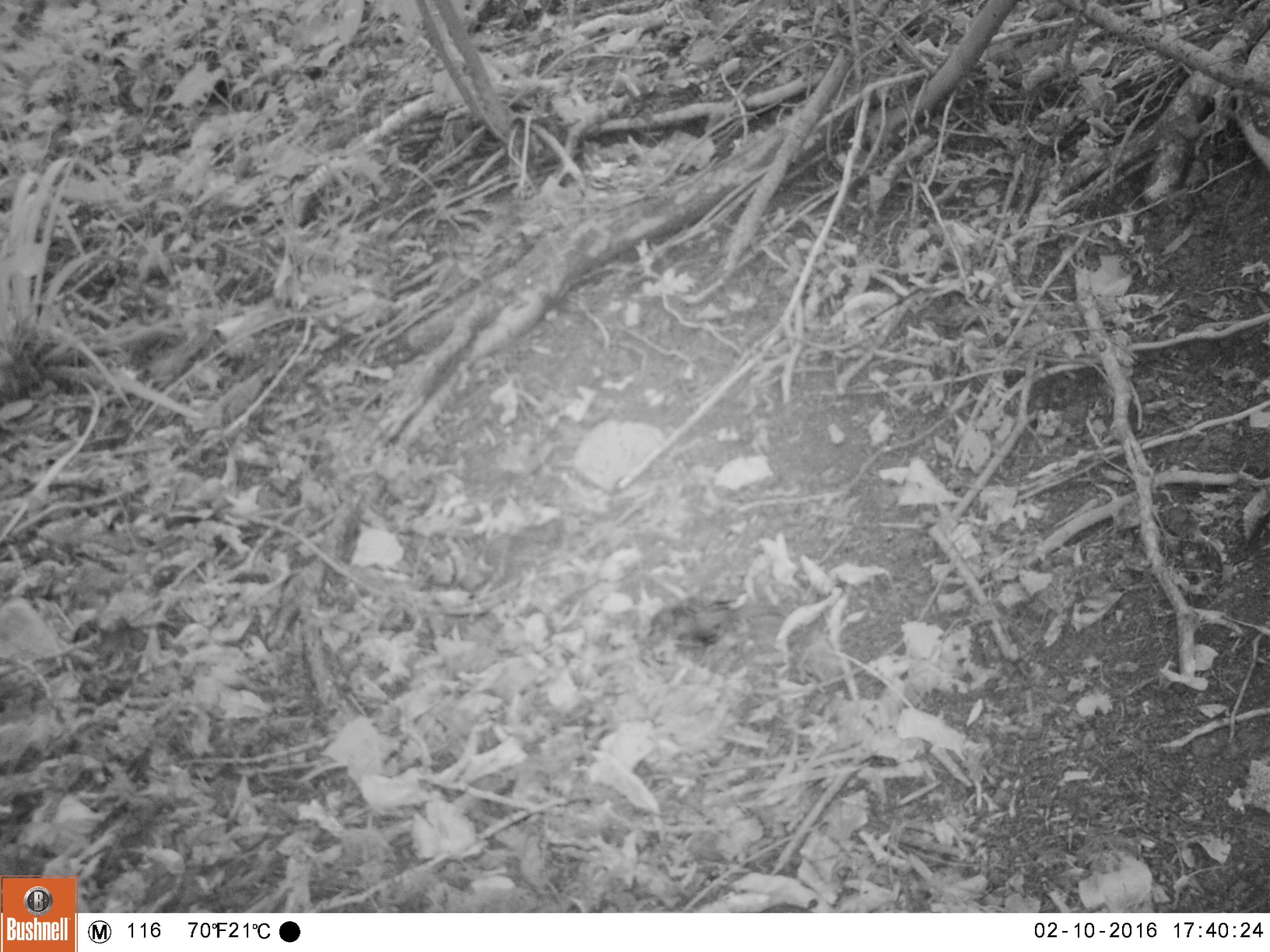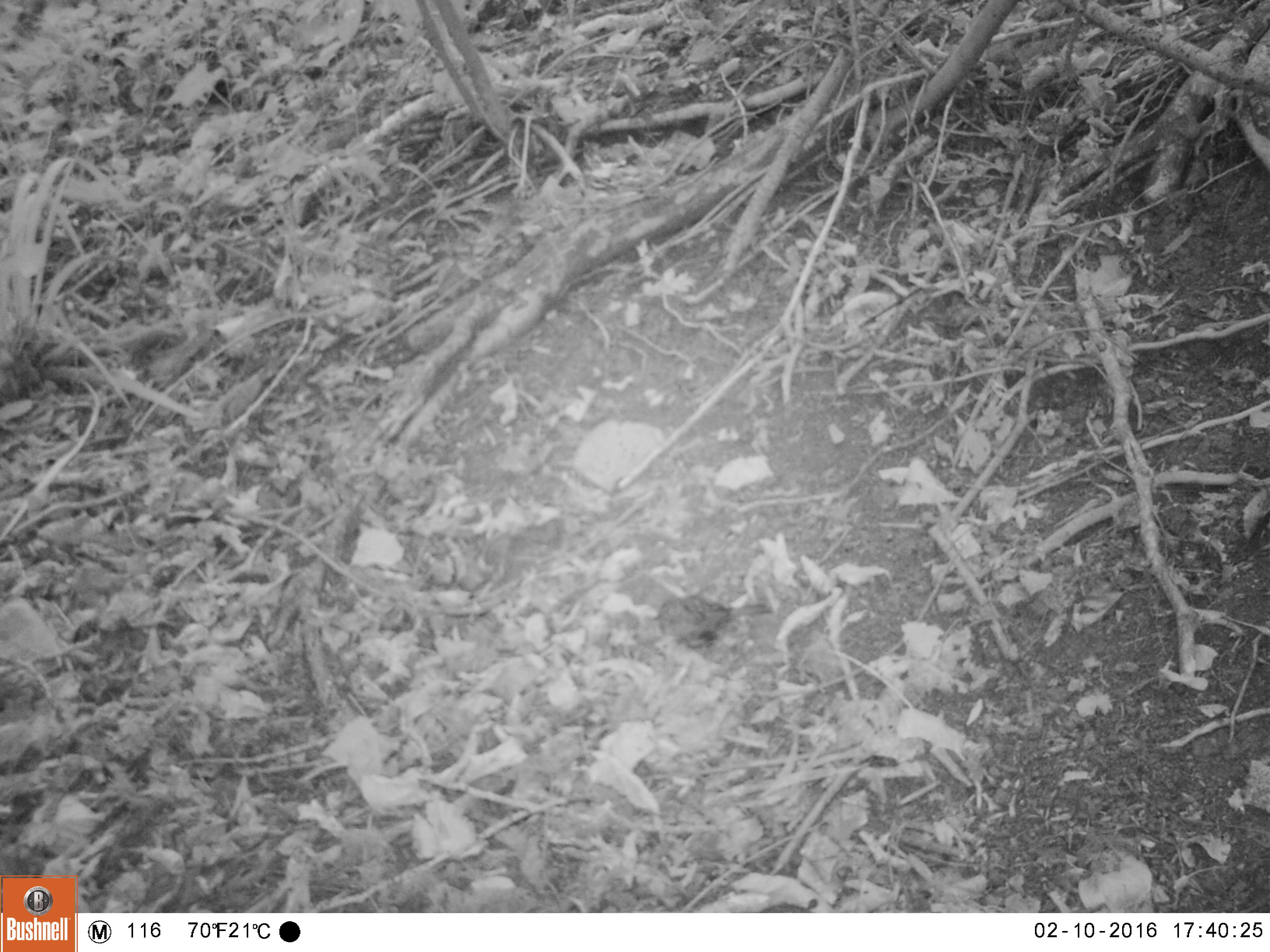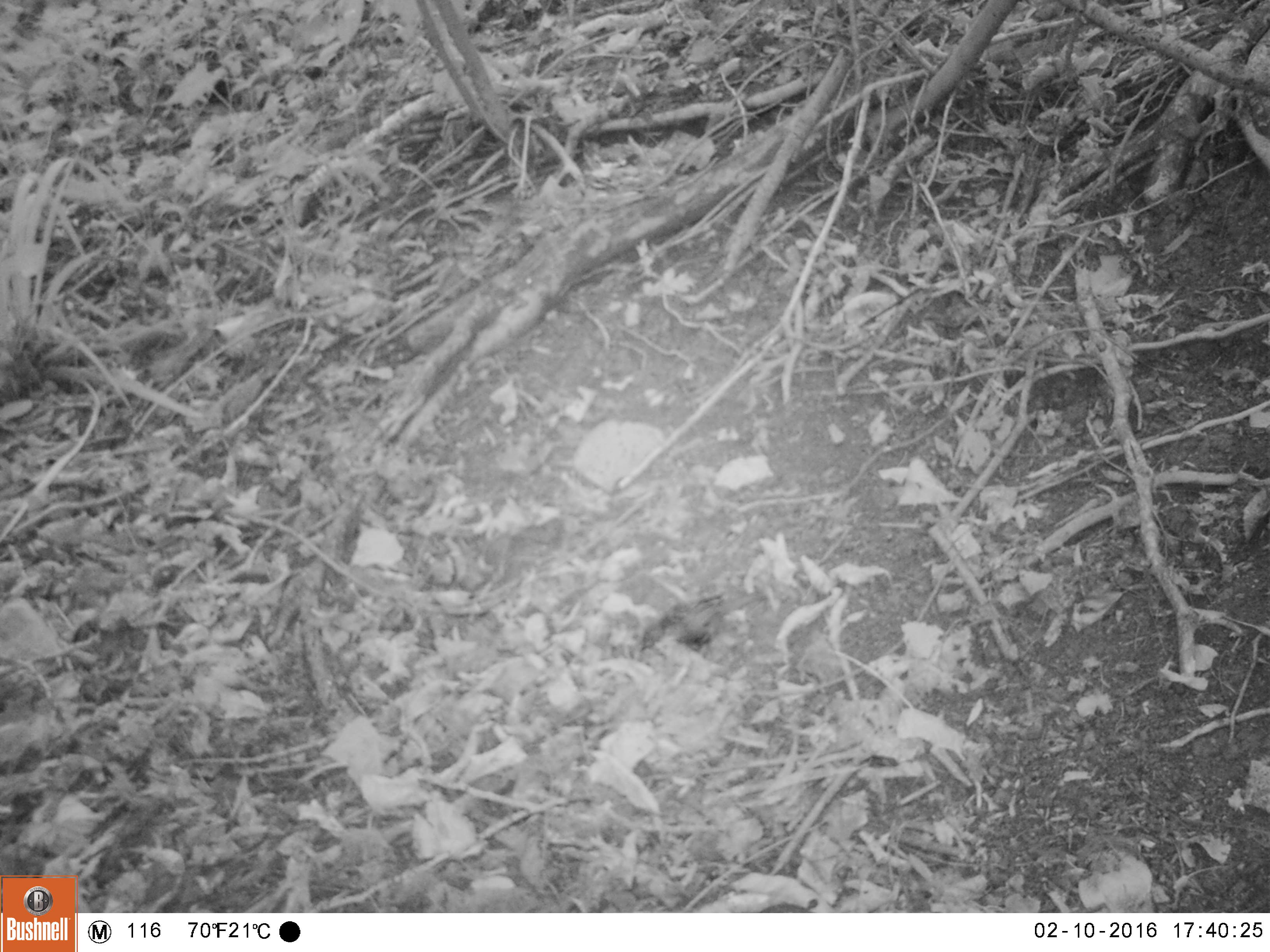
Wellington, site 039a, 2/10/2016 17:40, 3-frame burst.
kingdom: Animalia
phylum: Chordata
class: Aves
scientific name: Aves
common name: bird